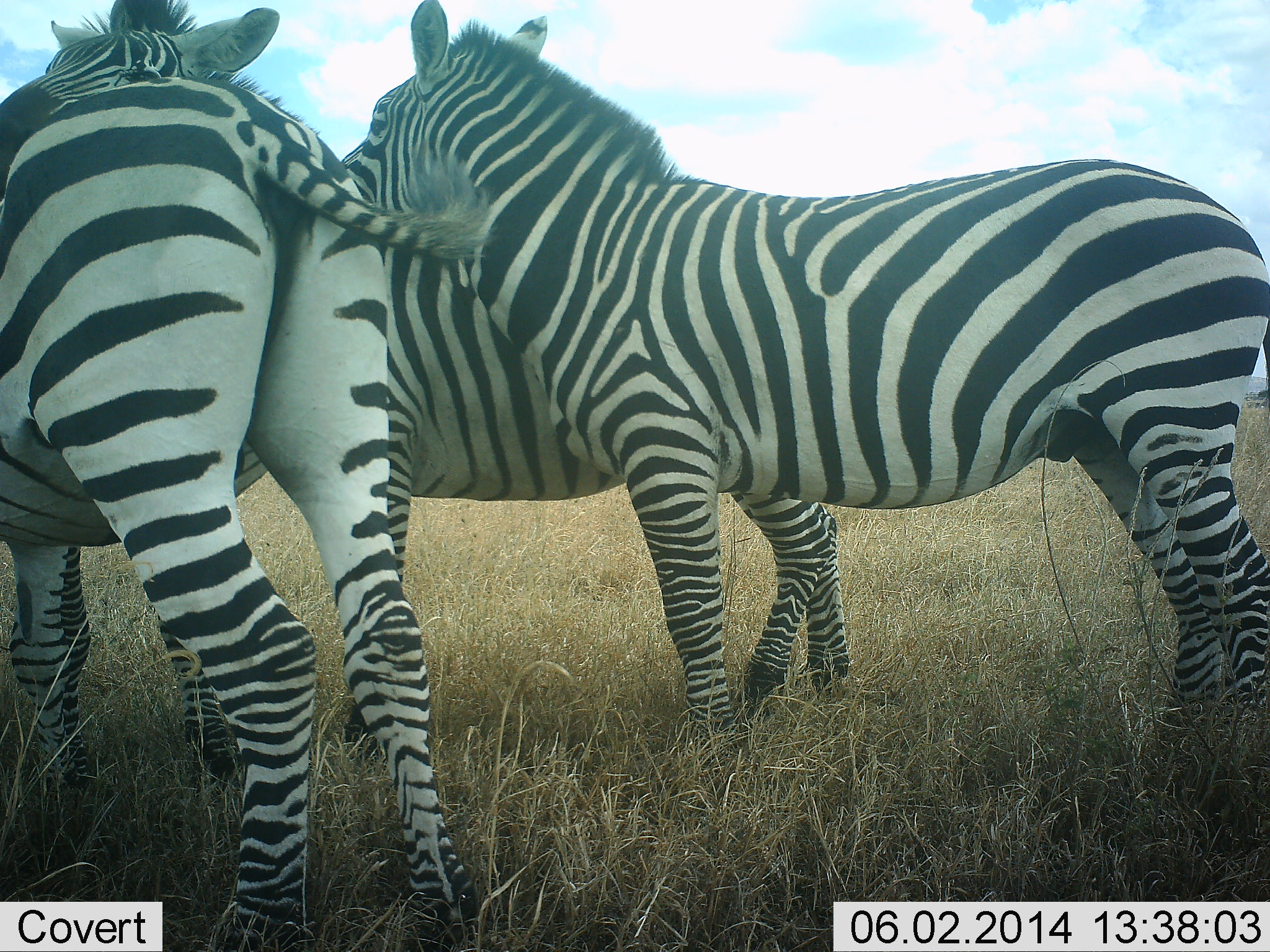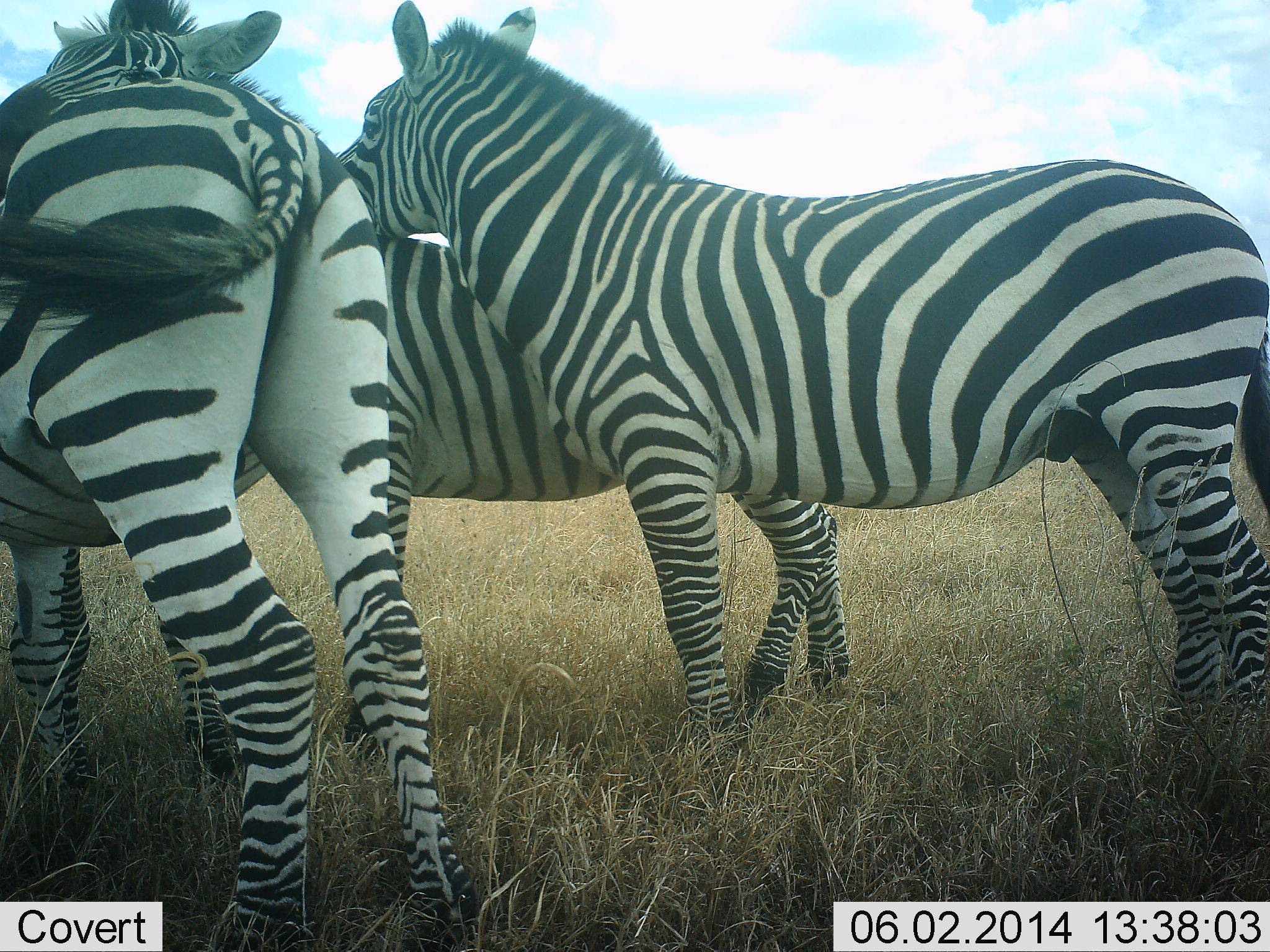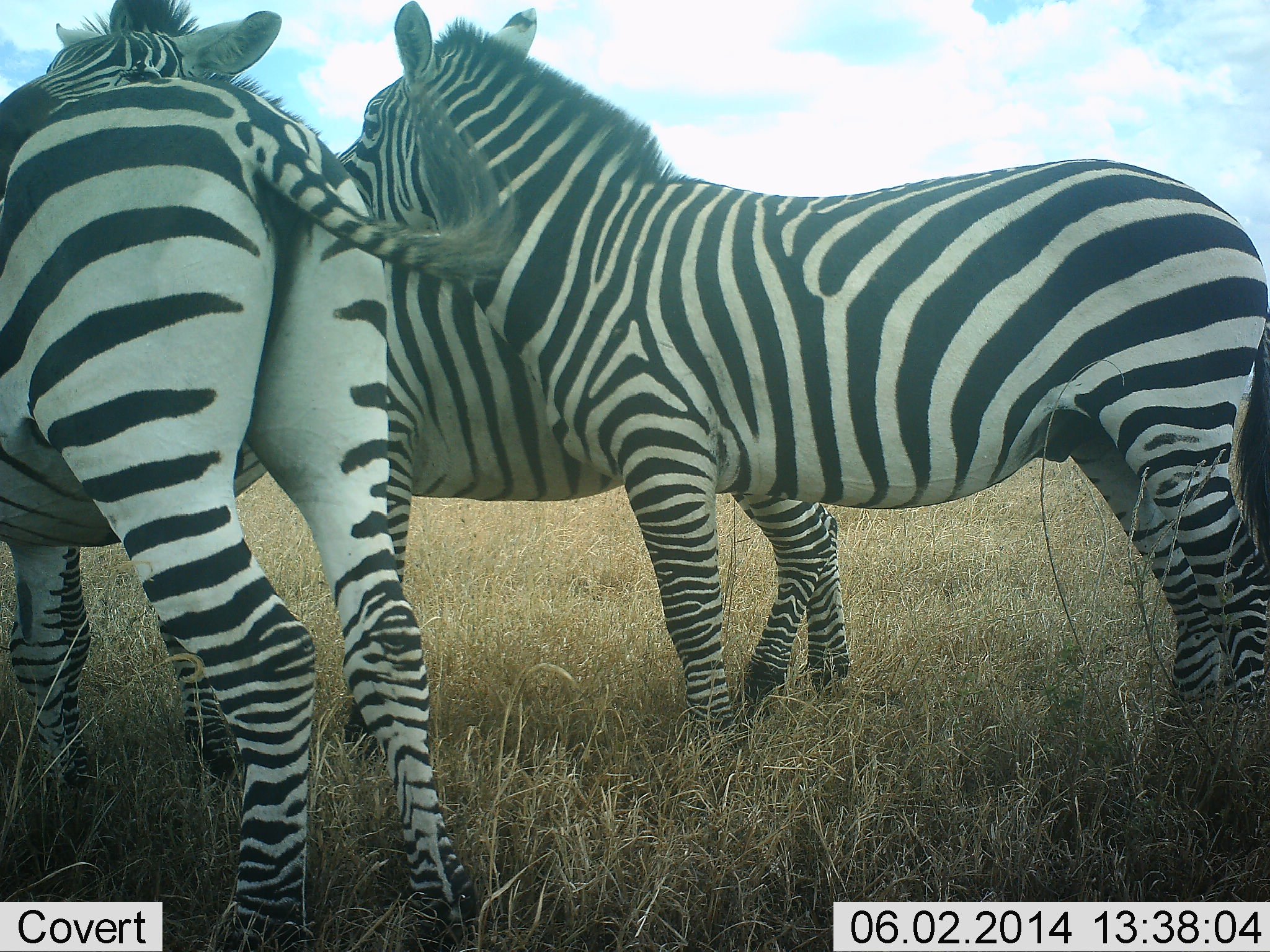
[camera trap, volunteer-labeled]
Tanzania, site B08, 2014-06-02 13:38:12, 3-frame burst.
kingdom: Animalia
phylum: Chordata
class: Mammalia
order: Perissodactyla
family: Equidae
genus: Equus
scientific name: Equus quagga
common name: plains zebra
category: zebra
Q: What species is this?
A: Zebra (plains zebra) (Equus quagga).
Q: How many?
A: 3.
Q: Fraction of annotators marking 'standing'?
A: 50%.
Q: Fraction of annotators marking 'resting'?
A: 10%.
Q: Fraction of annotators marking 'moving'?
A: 10%.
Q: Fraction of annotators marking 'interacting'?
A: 70%.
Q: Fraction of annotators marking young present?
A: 0%.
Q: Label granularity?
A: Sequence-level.